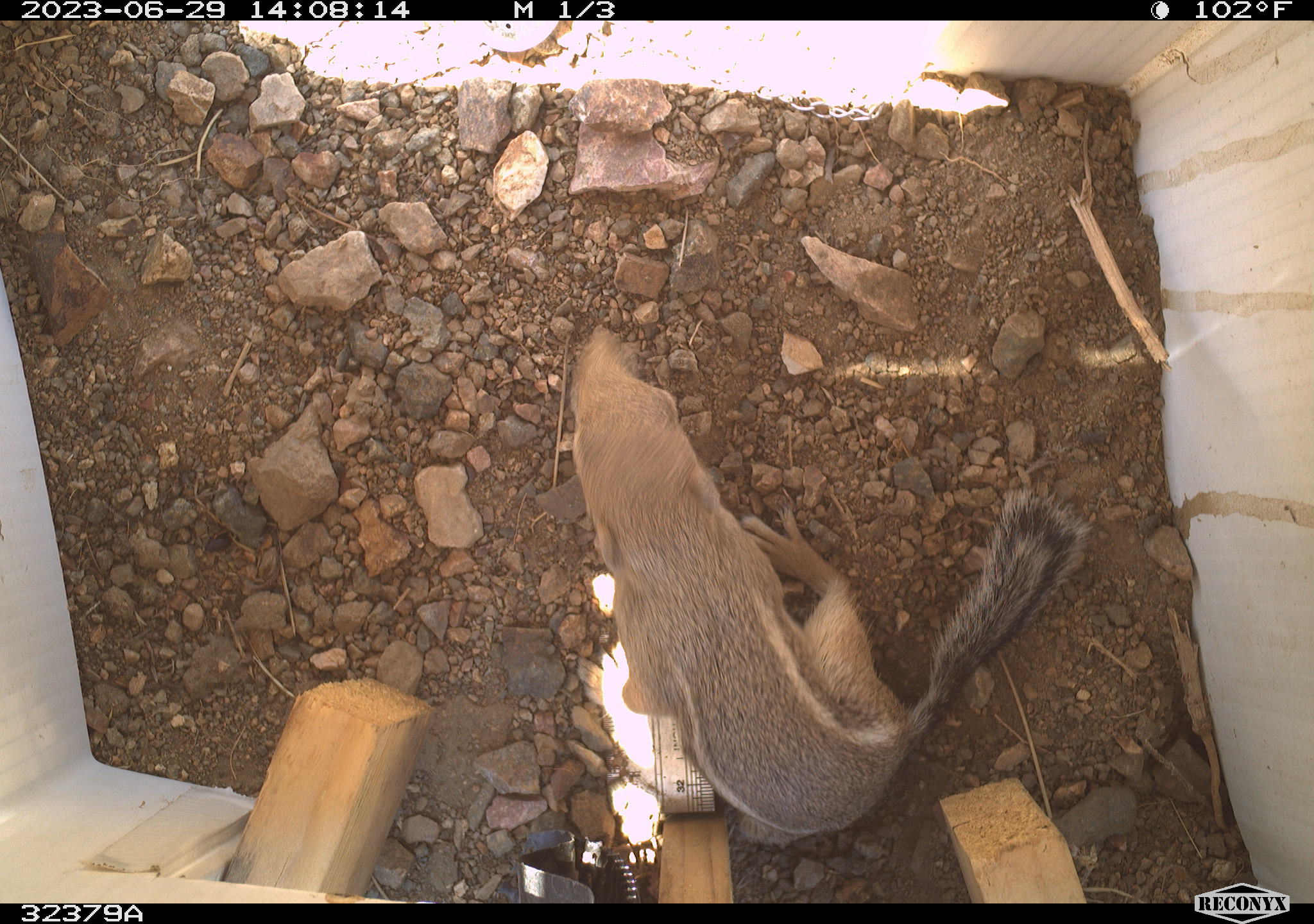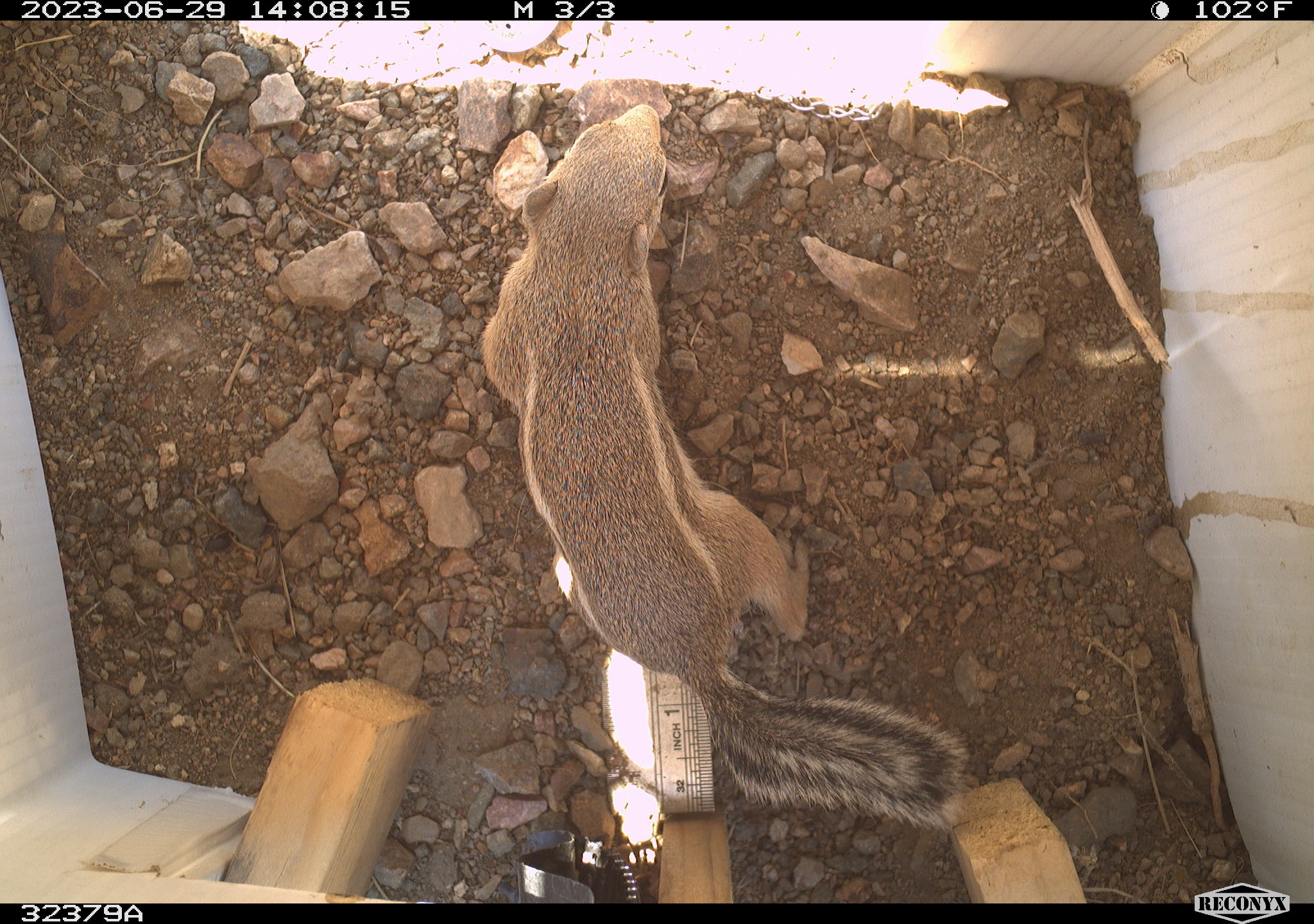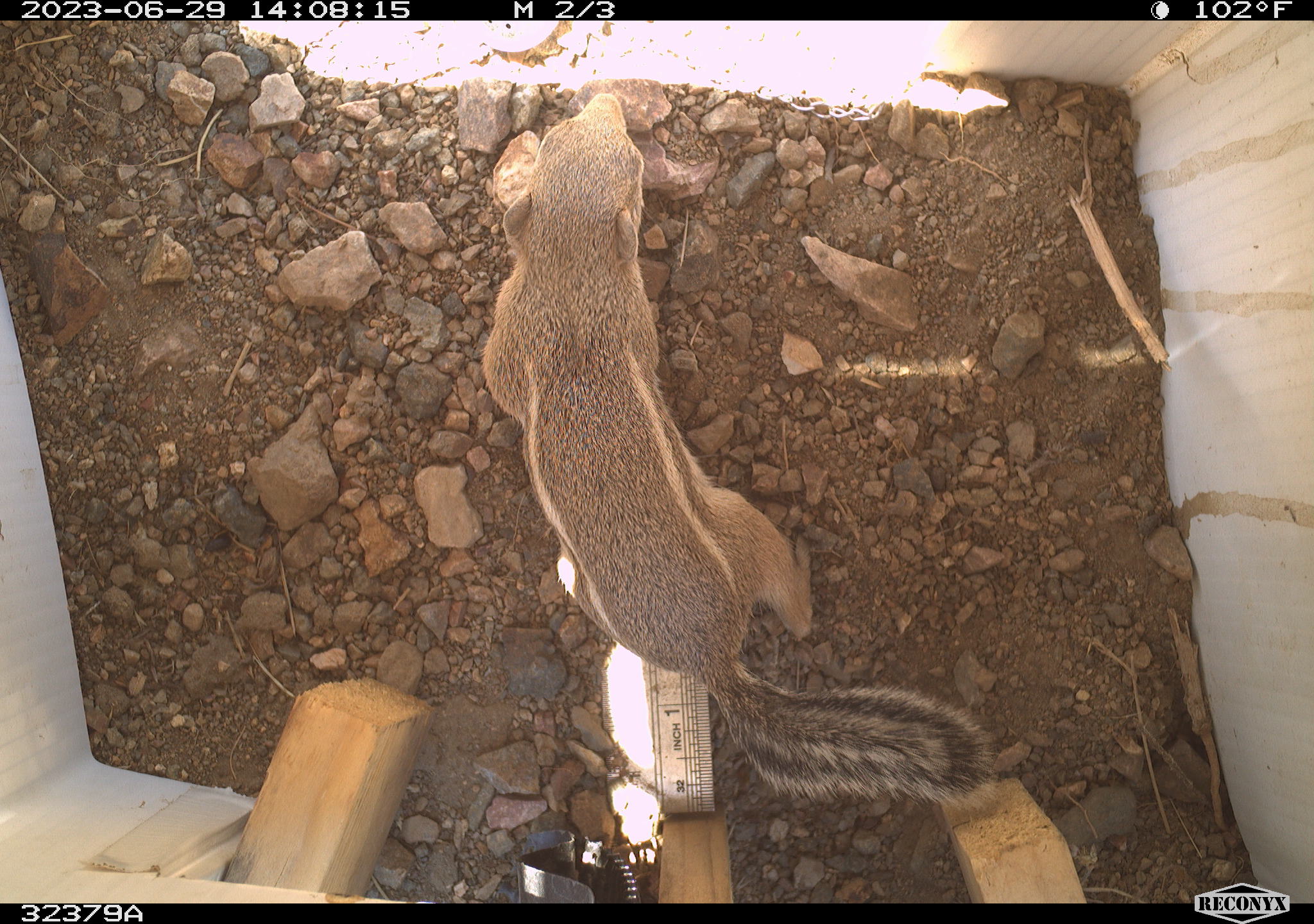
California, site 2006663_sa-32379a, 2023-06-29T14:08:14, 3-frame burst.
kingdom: Animalia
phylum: Chordata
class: Mammalia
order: Rodentia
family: Sciuridae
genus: Ammospermophilus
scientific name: Ammospermophilus leucurus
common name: white-tailed antelope squirrel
White-tailed antelope squirrel (Ammospermophilus leucurus).